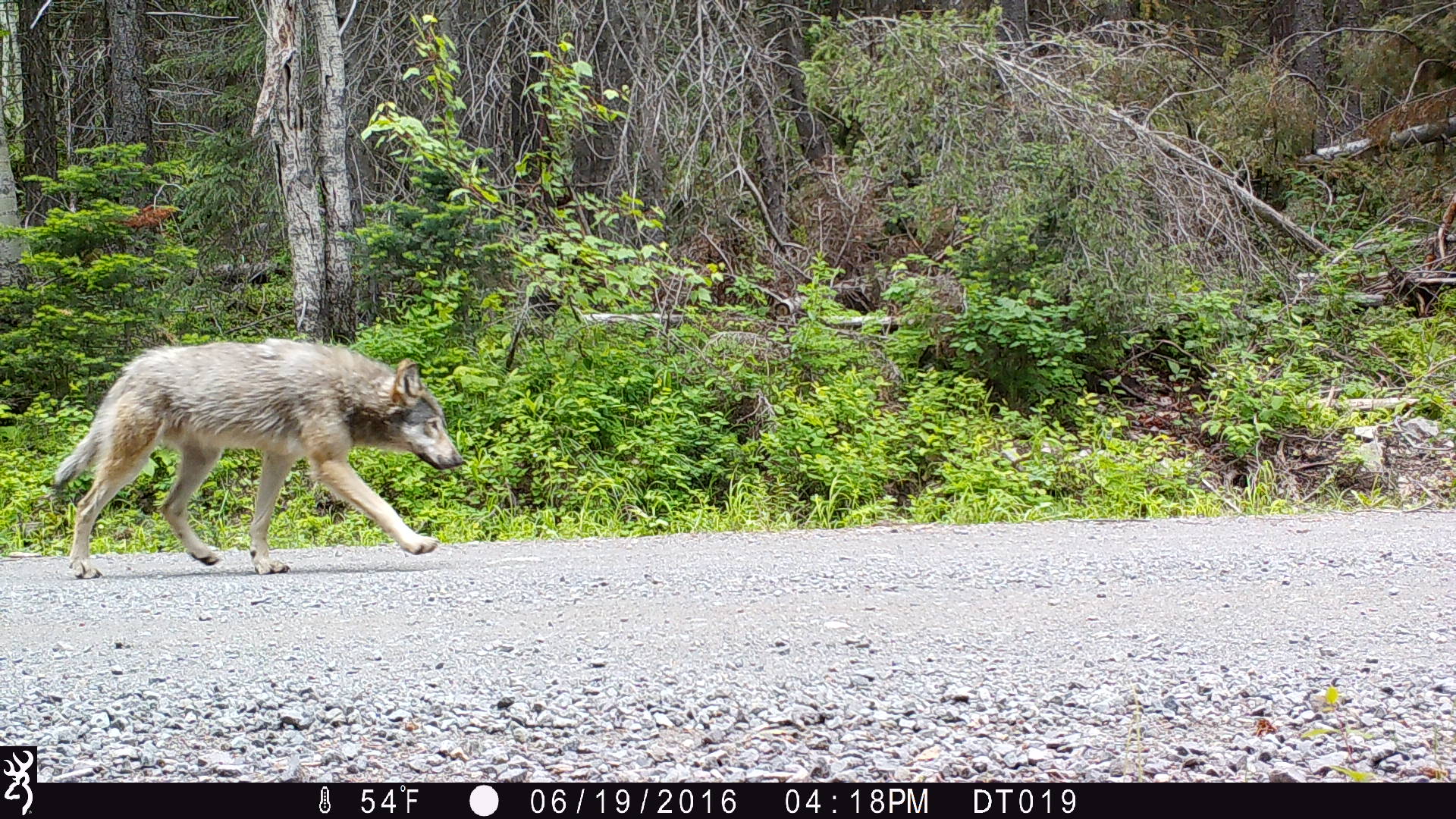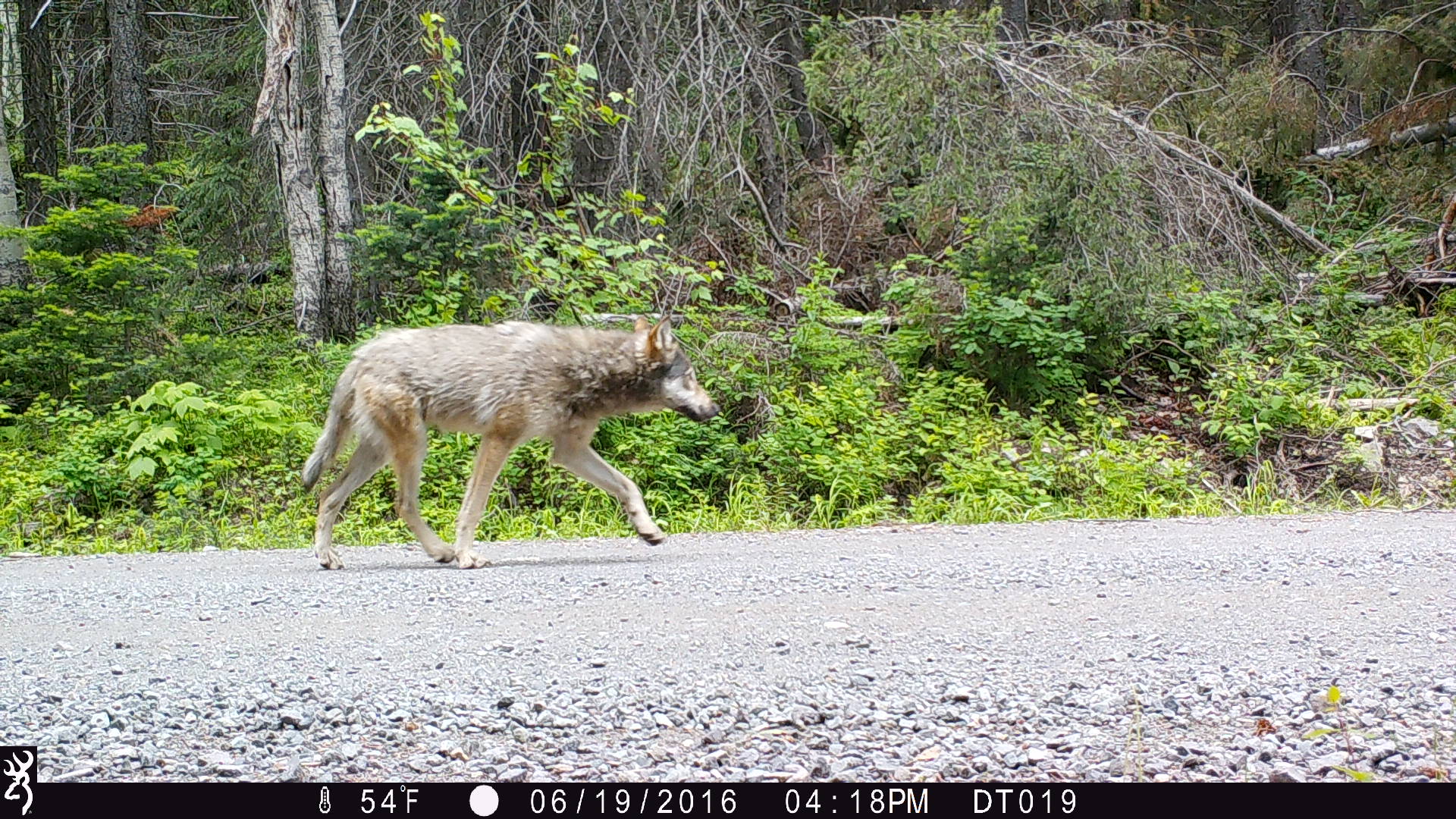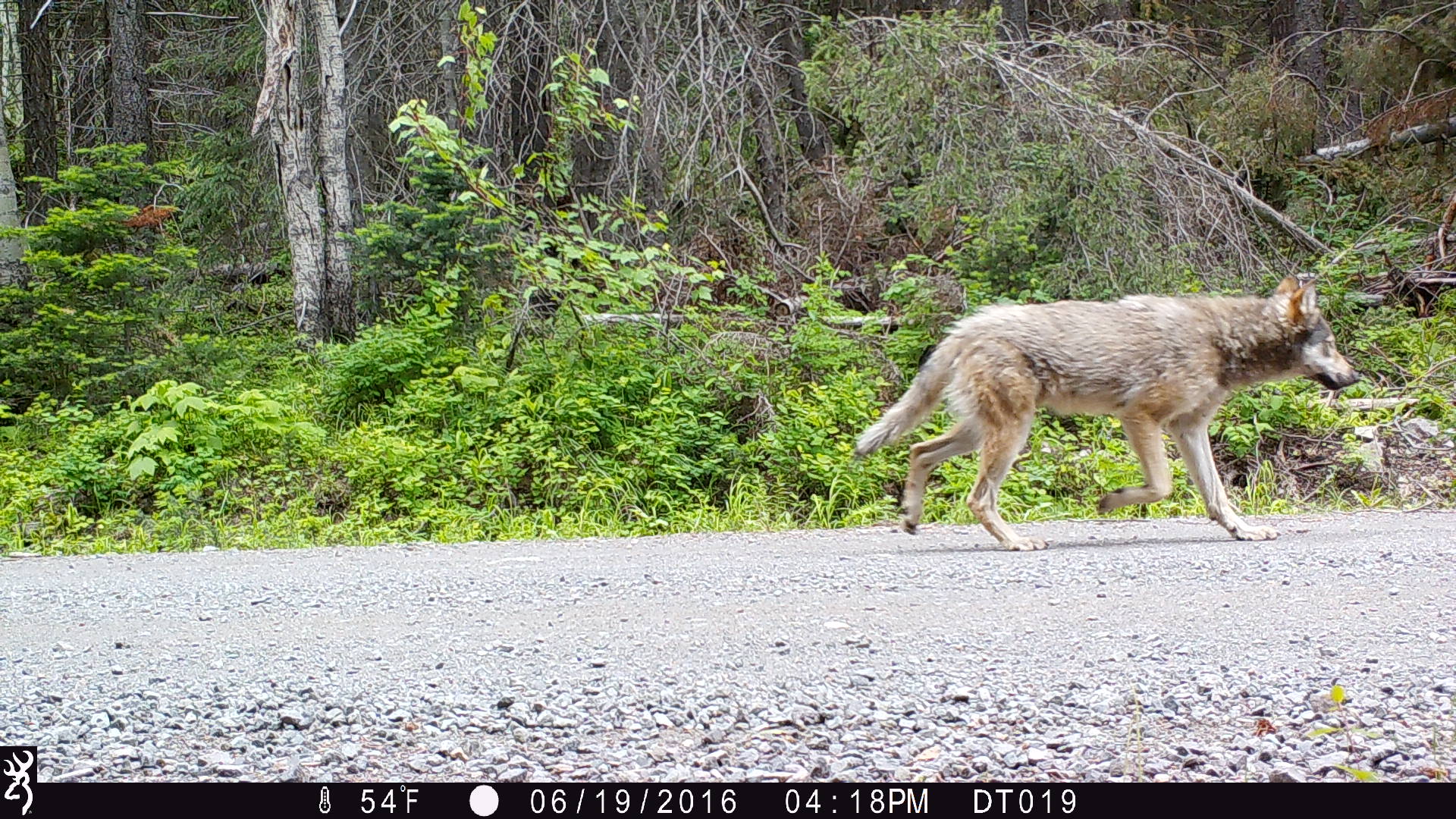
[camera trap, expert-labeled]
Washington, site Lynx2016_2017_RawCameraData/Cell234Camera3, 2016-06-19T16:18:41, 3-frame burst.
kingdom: Animalia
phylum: Chordata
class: Mammalia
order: Carnivora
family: Canidae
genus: Canis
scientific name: Canis lupus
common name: gray wolf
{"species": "Canis lupus (gray wolf)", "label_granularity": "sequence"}